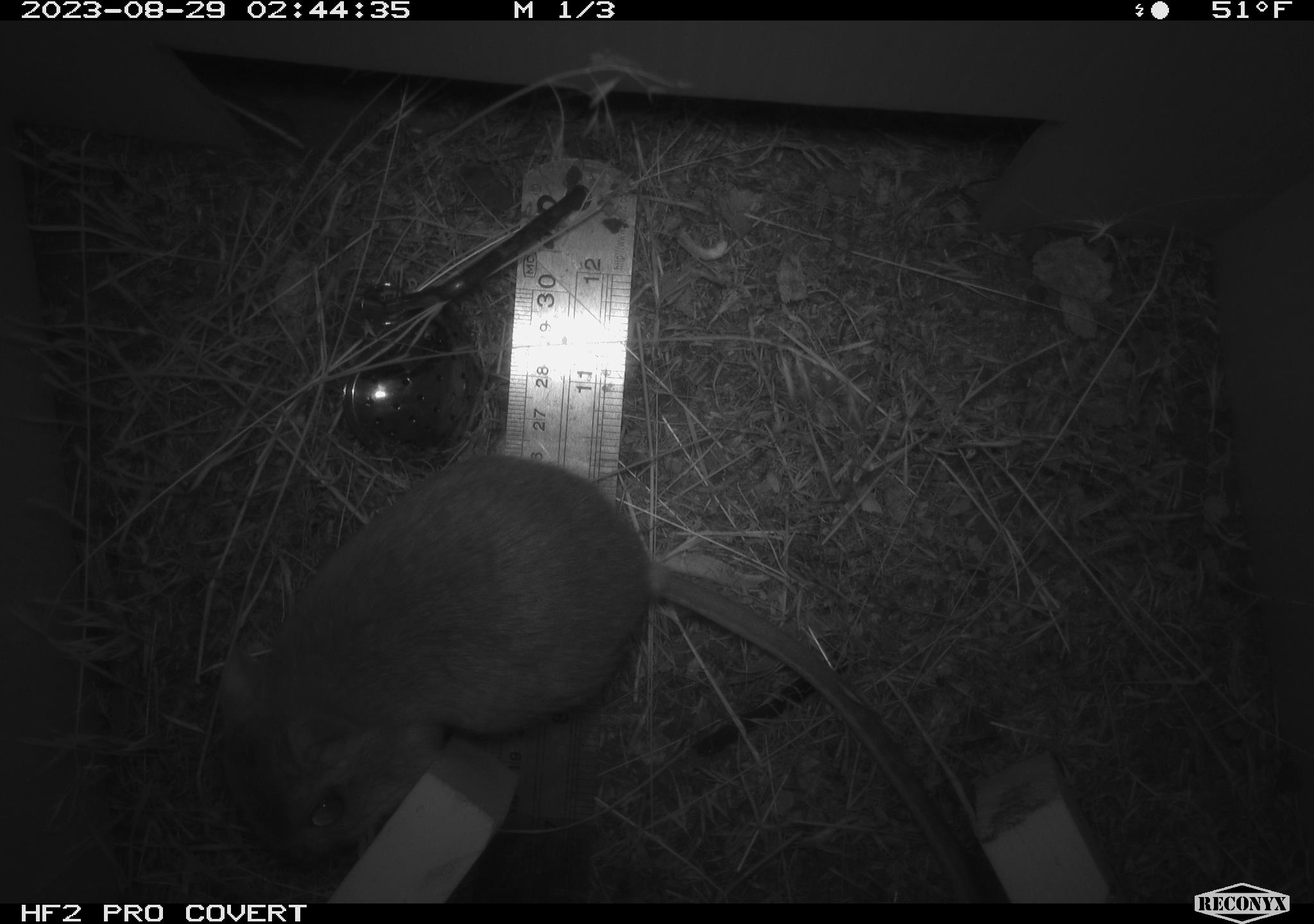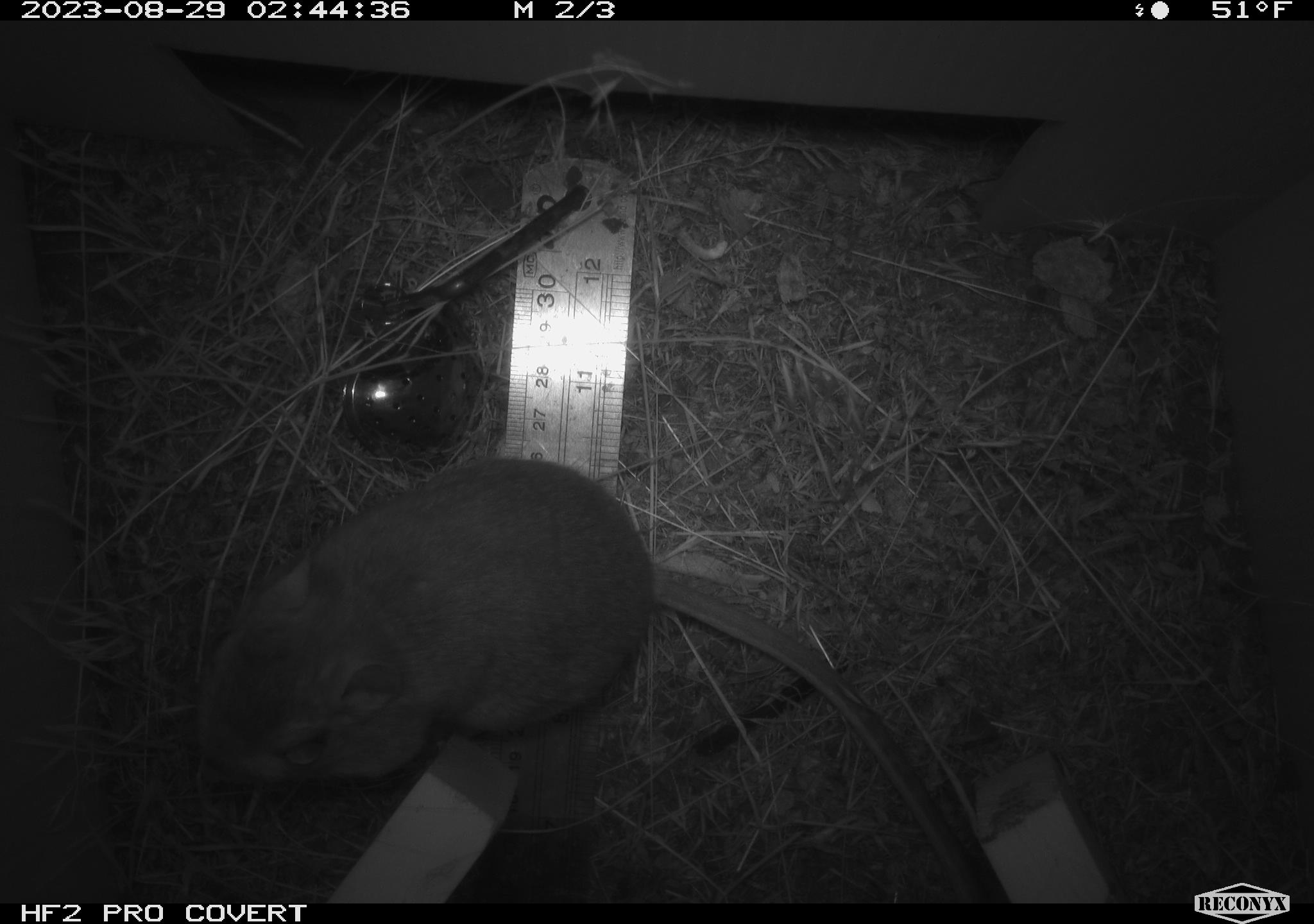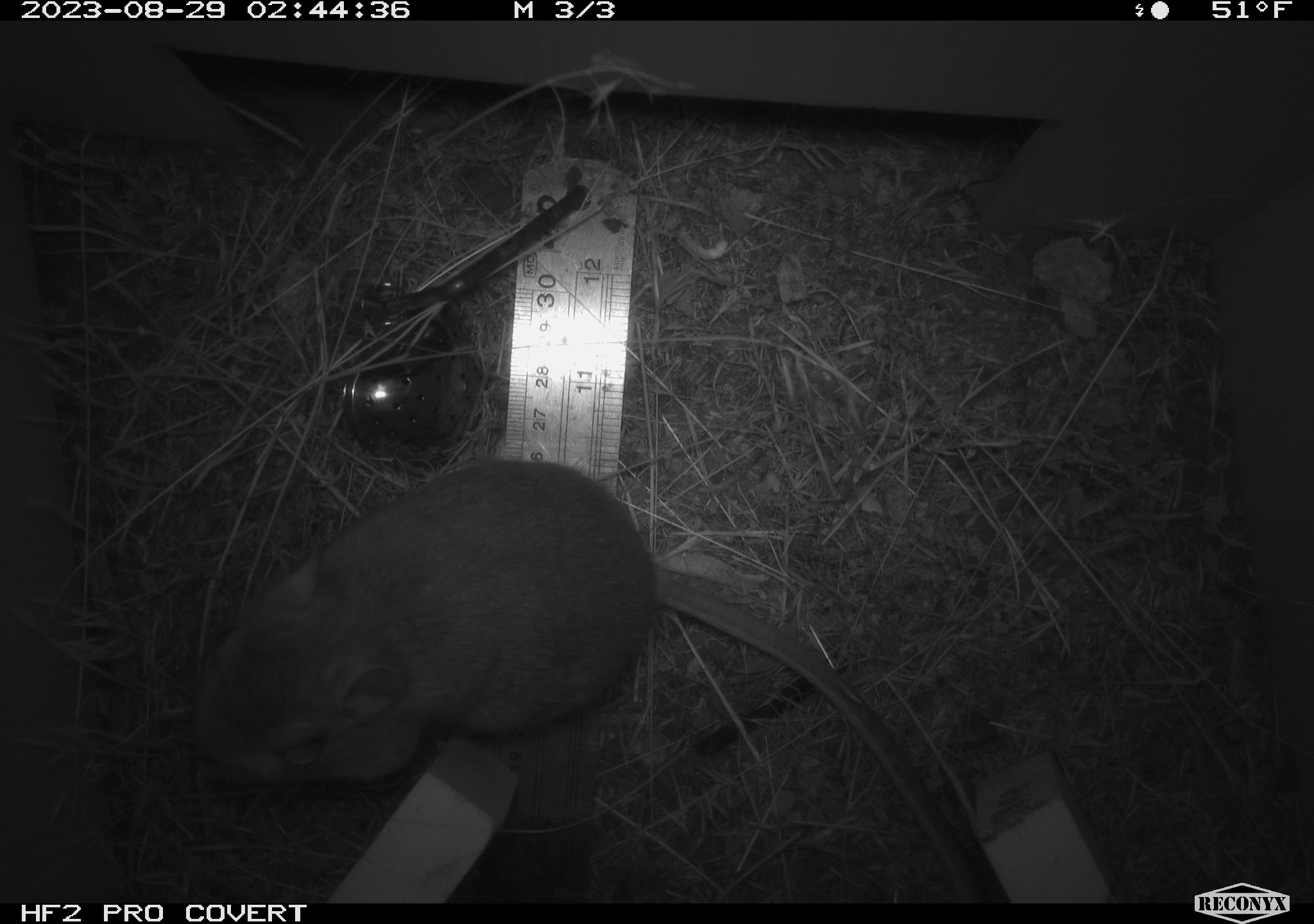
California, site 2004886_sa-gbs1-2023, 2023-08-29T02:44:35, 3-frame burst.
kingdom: Animalia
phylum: Chordata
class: Mammalia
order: Rodentia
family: Heteromyidae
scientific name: Heteromyidae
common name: kangaroo rats and pocket mice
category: heteromyidae family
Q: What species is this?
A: Heteromyidae family (kangaroo rats and pocket mice) (Heteromyidae).